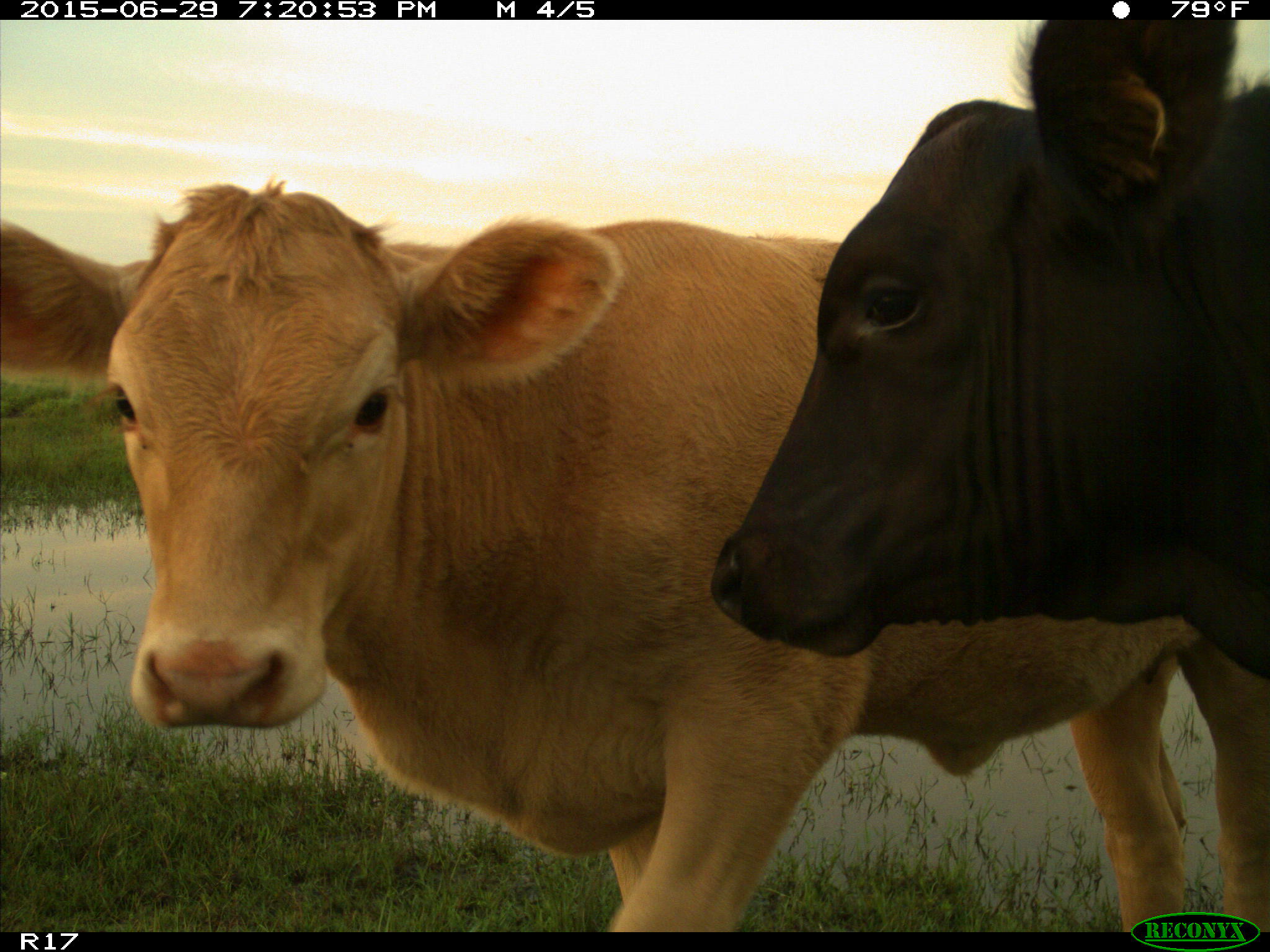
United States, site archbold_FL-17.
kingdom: Animalia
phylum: Chordata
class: Mammalia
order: Artiodactyla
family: Bovidae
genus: Bos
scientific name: Bos taurus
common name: domestic cow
Bos taurus (domestic cow).